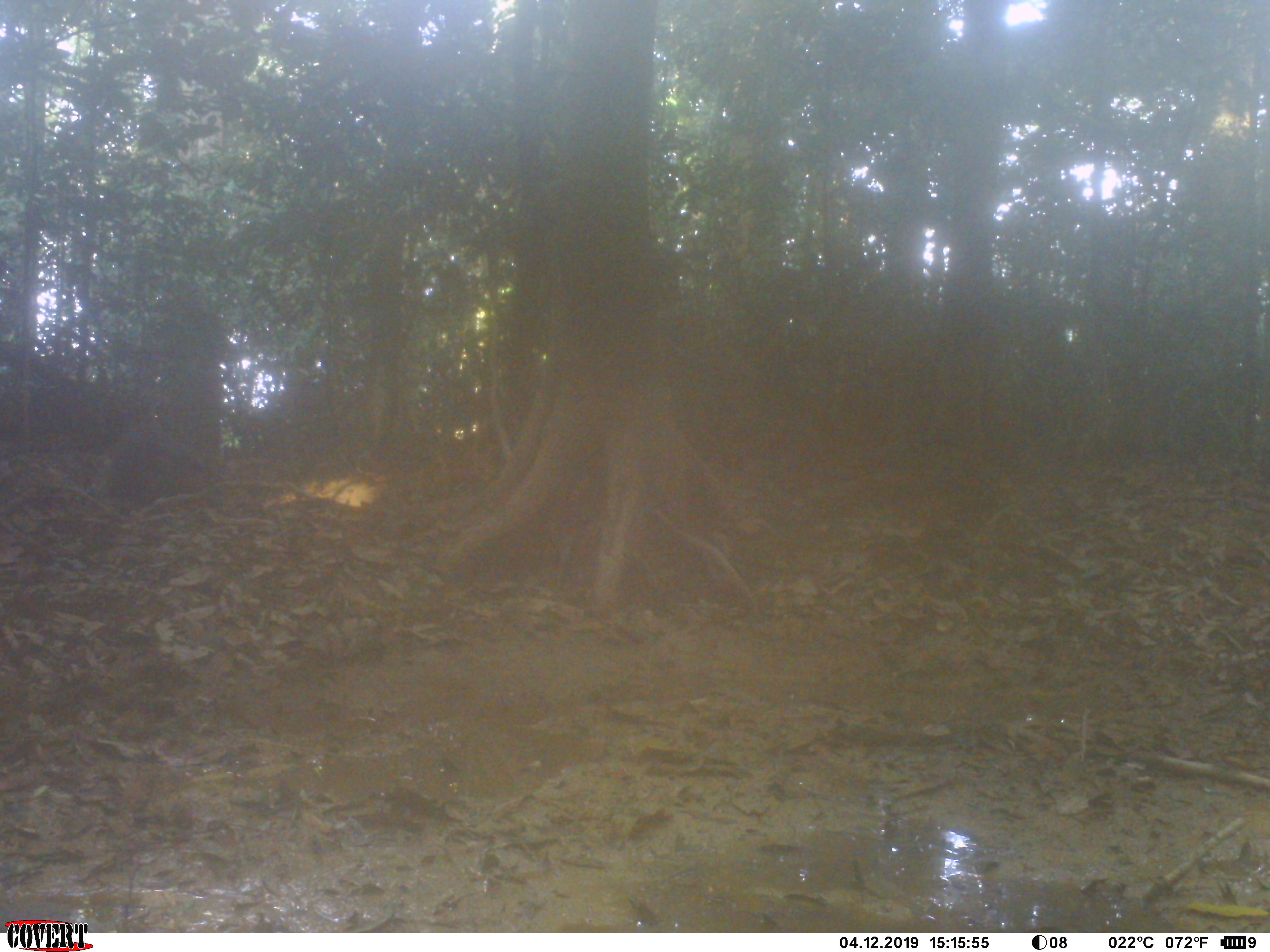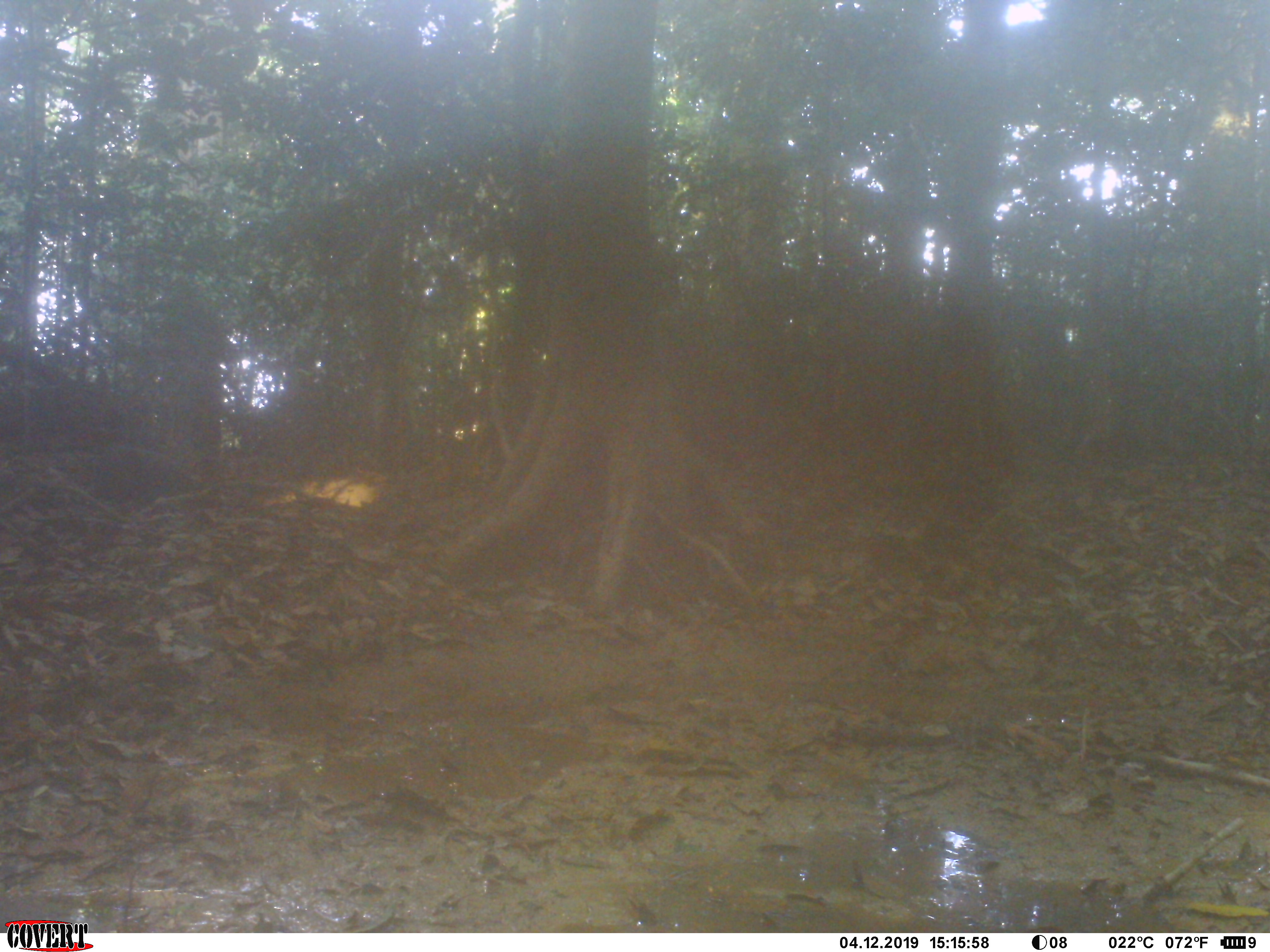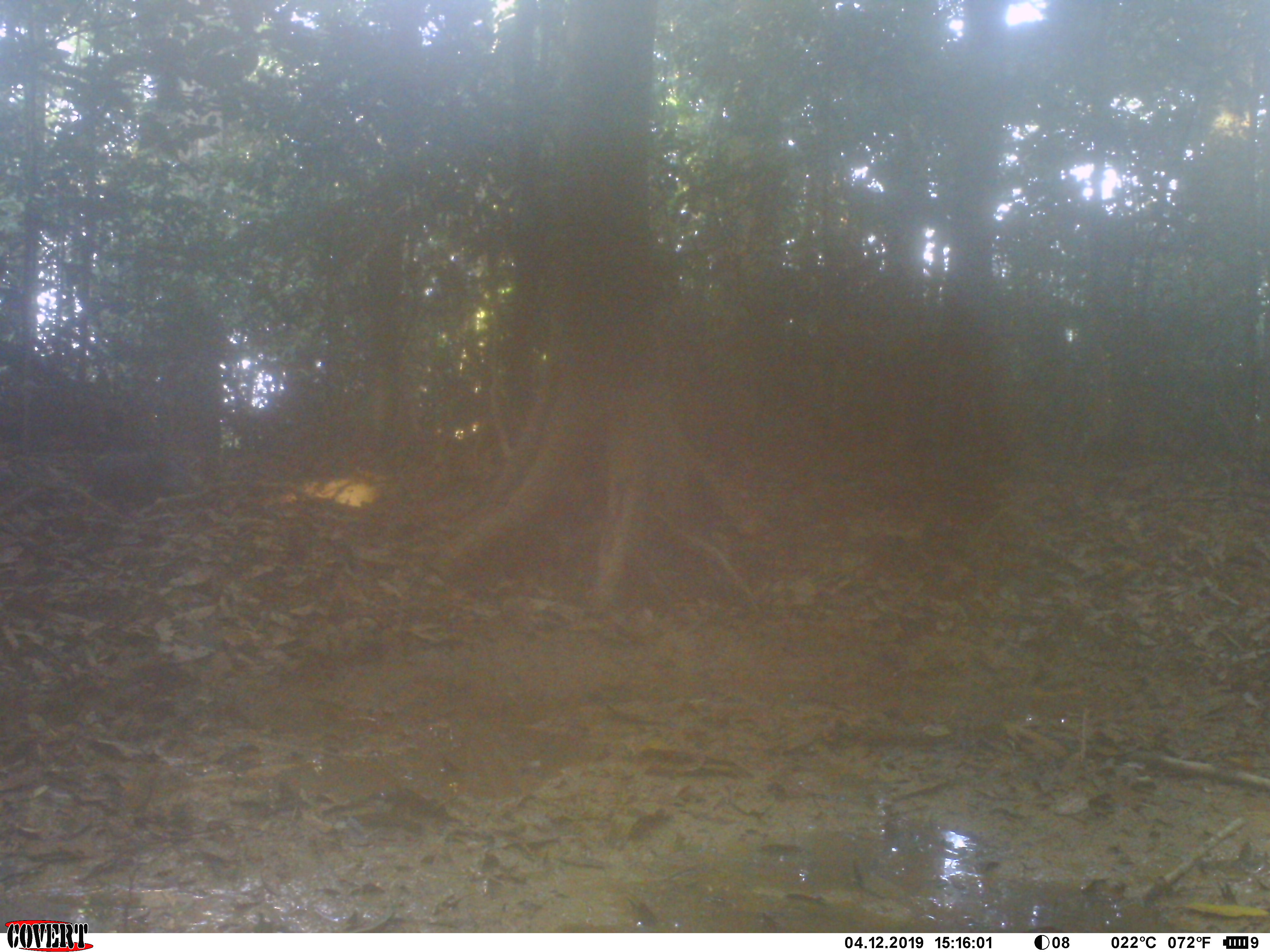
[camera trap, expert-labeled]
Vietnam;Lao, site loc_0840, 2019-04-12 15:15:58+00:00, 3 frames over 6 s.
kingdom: Animalia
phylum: Chordata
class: Mammalia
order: Artiodactyla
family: Suidae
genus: Sus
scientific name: Sus scrofa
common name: eurasian wild pig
Eurasian wild pig (Sus scrofa). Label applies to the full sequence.